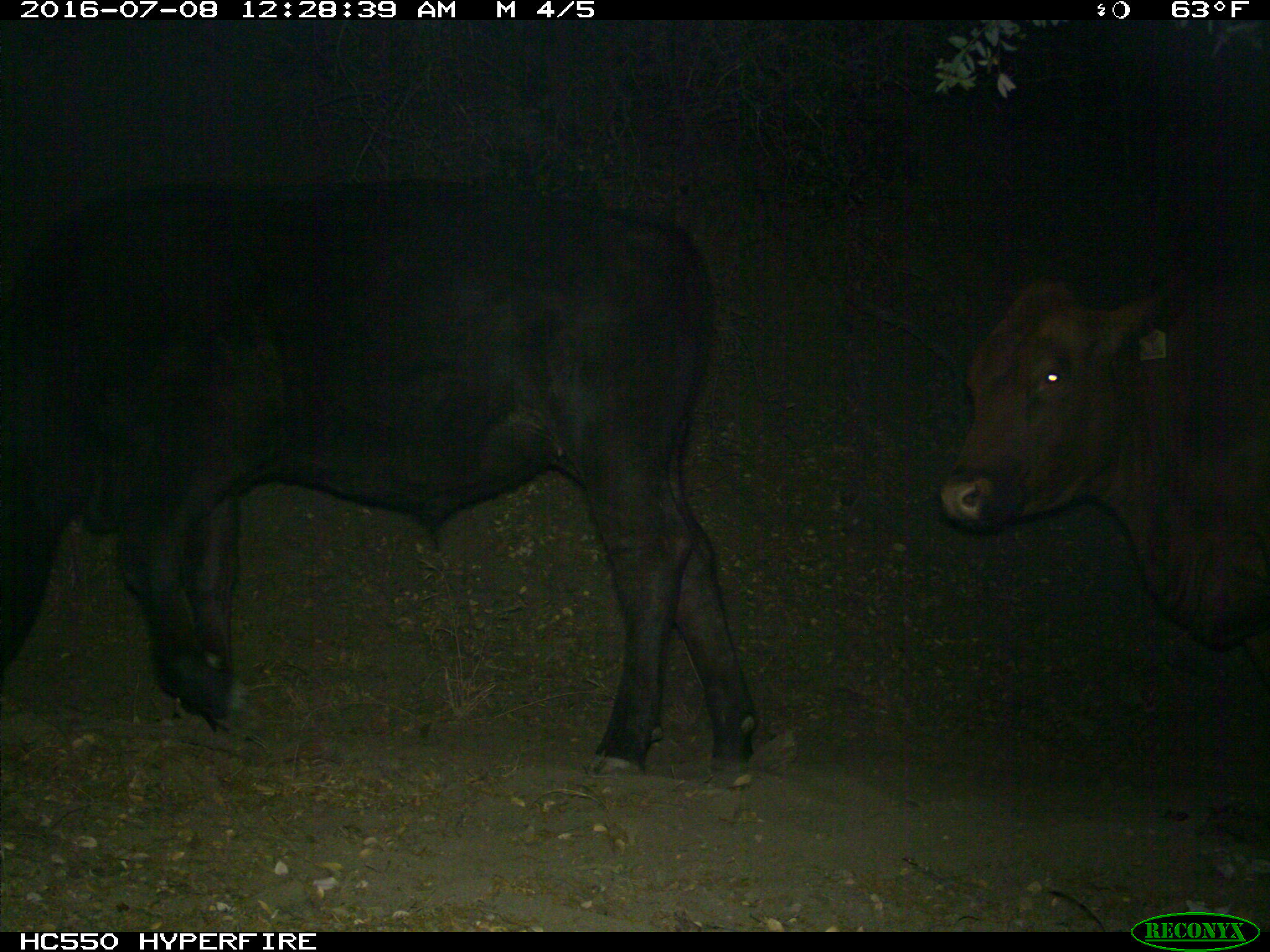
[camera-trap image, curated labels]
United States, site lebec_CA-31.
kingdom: Animalia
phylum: Chordata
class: Mammalia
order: Artiodactyla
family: Bovidae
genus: Bos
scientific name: Bos taurus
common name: domestic cow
Bos taurus (domestic cow).